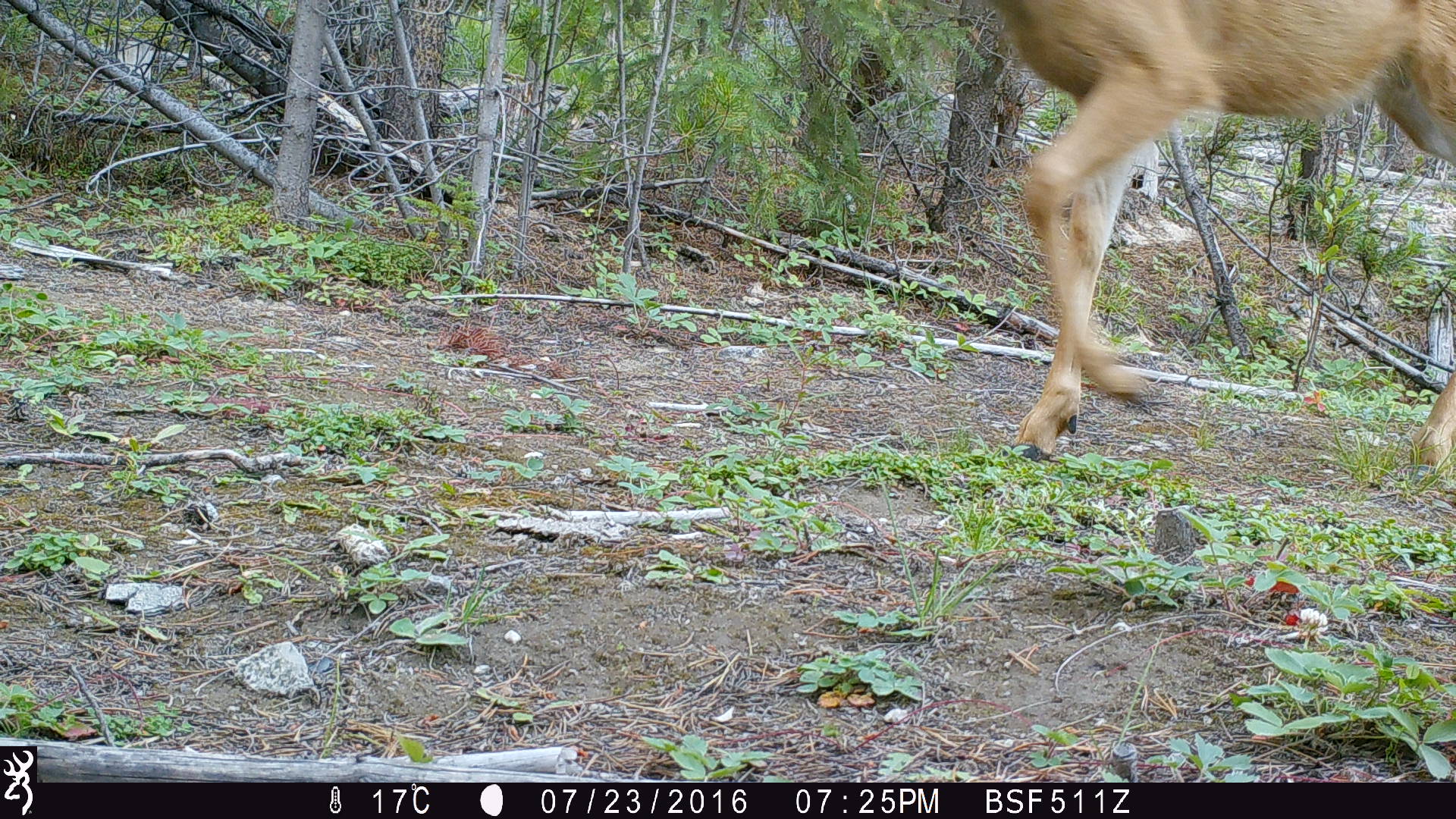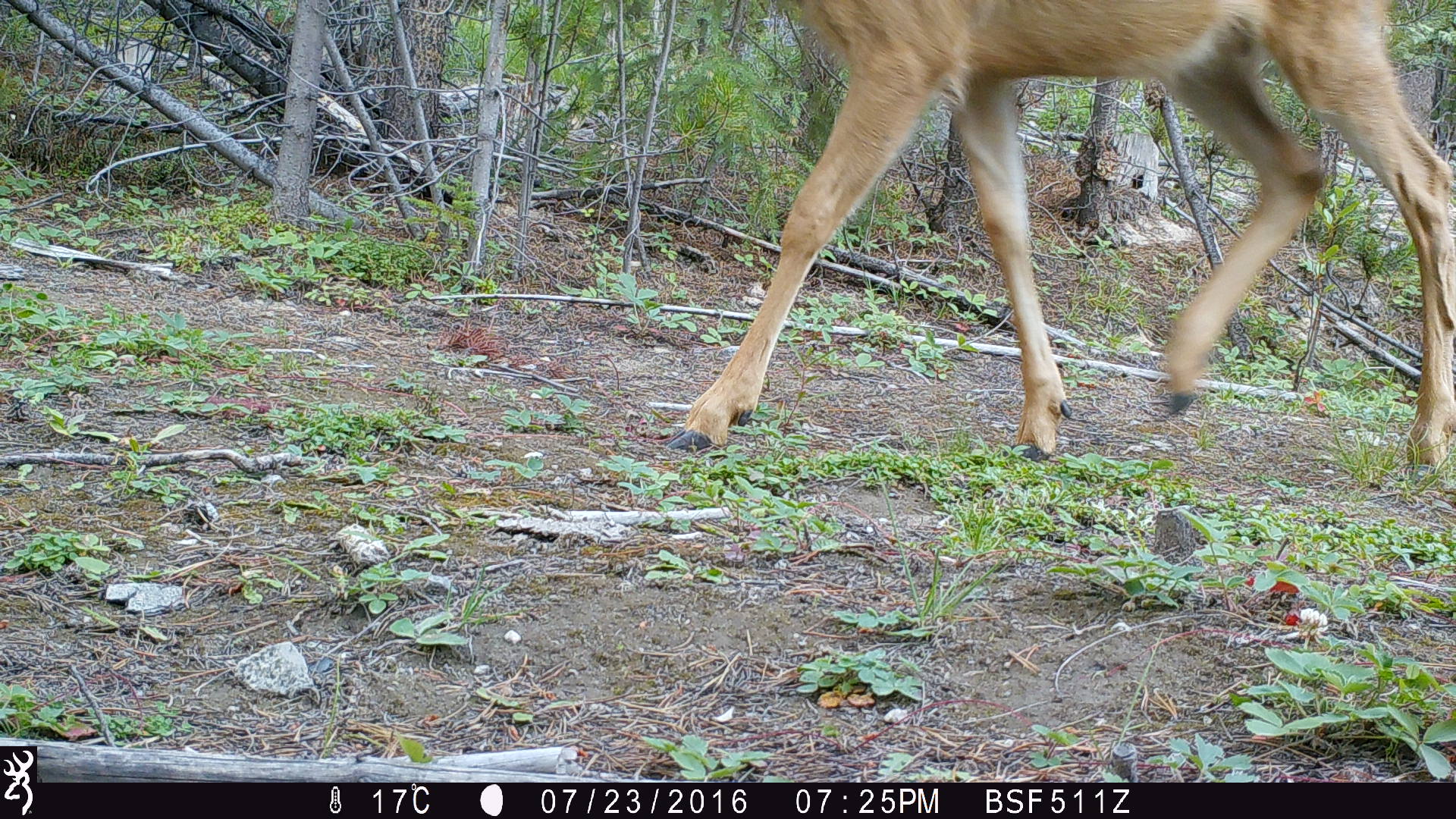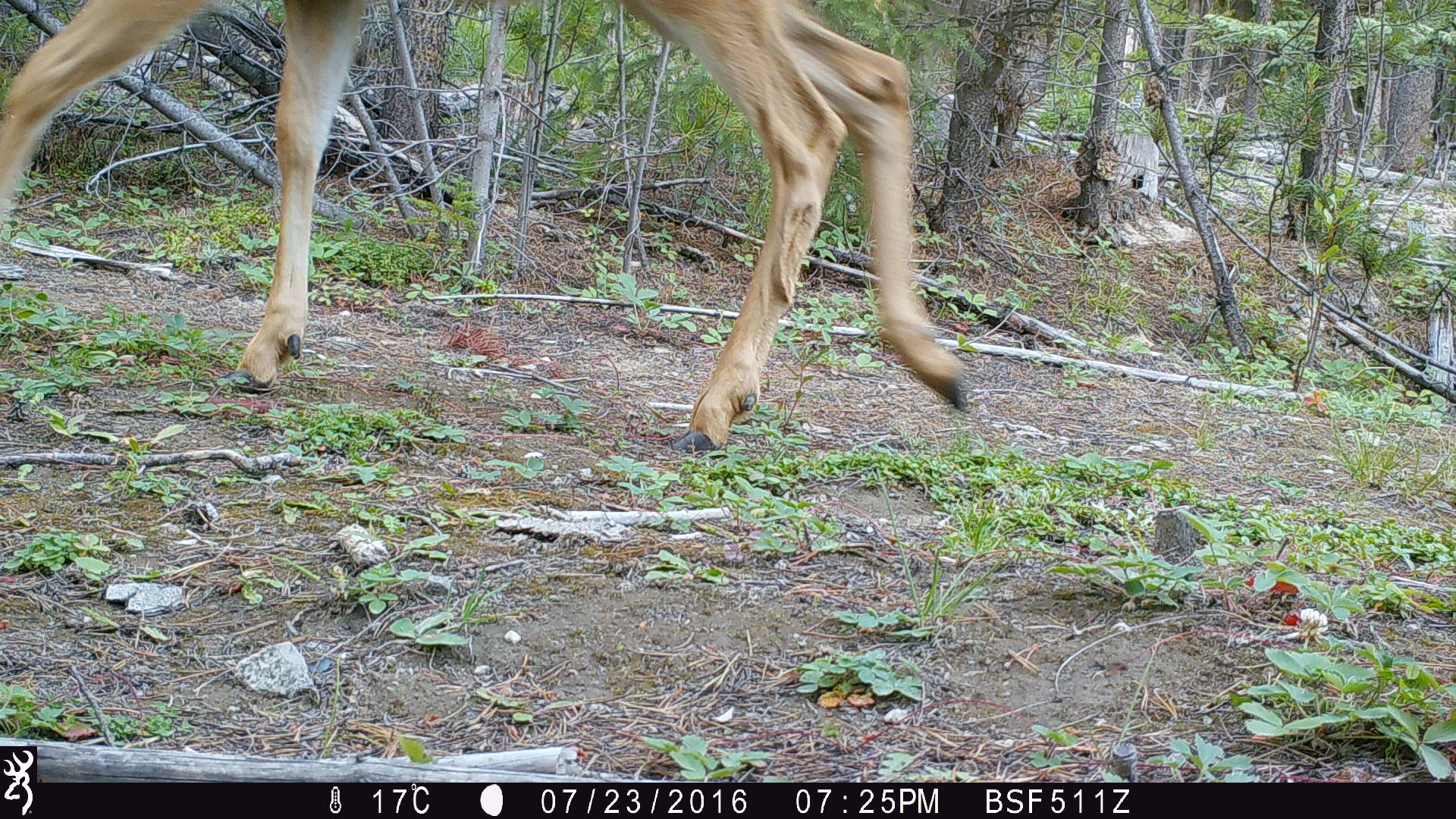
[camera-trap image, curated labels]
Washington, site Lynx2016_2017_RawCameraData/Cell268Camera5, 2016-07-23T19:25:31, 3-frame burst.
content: unidentified animal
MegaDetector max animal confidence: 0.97